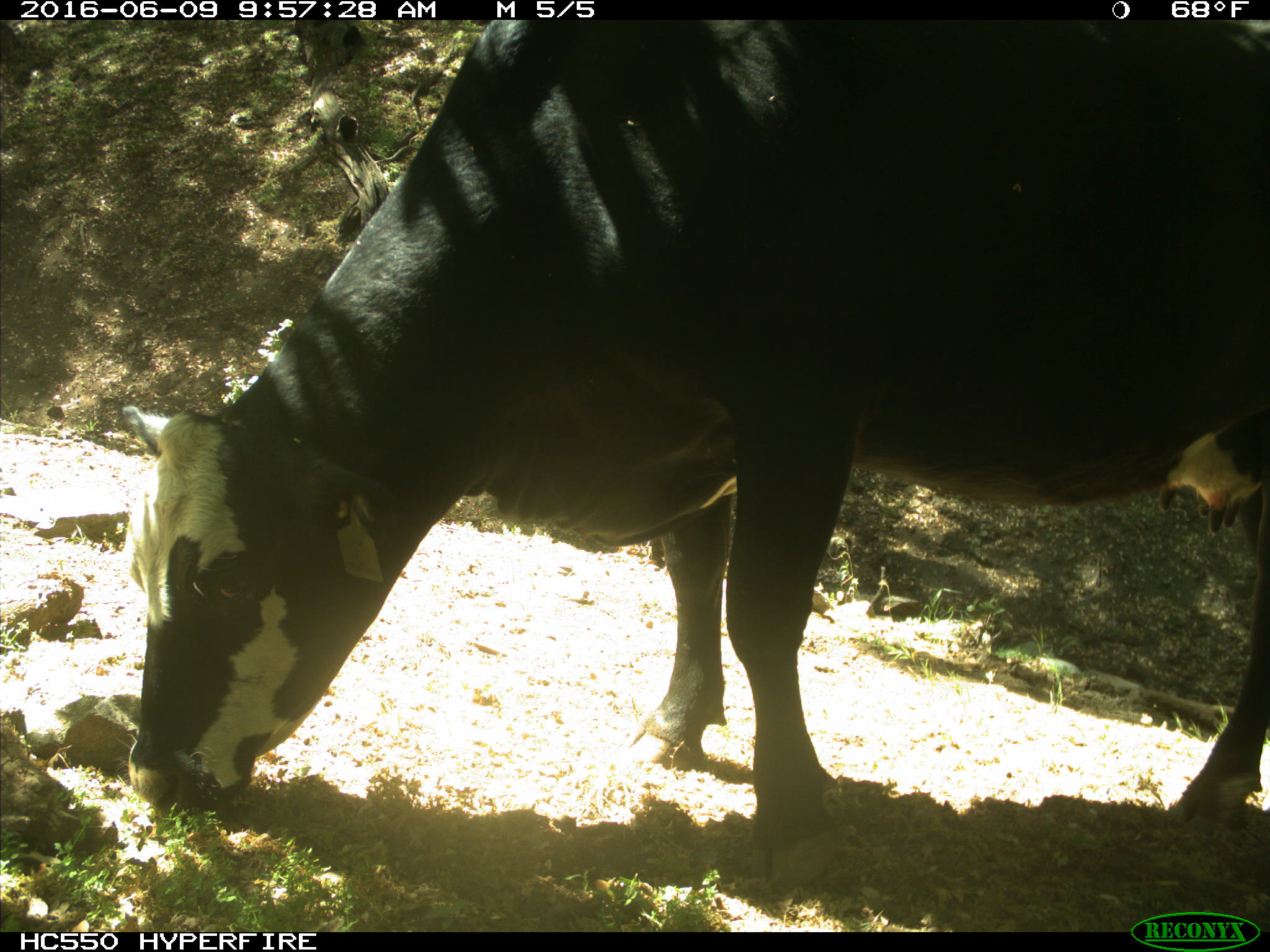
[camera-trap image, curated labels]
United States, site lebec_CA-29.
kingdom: Animalia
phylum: Chordata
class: Mammalia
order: Artiodactyla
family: Bovidae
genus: Bos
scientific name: Bos taurus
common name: domestic cow